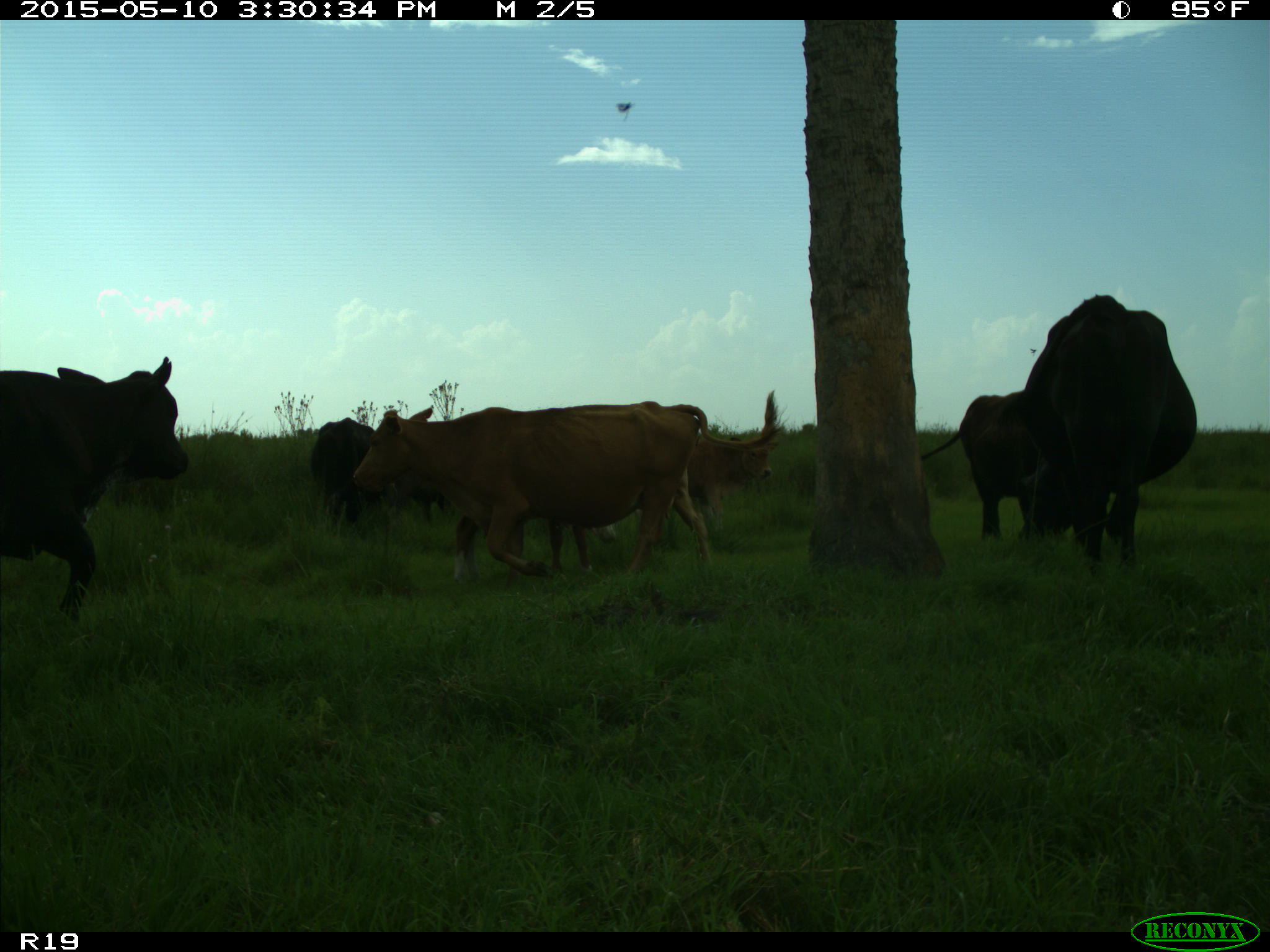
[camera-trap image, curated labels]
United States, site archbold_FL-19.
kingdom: Animalia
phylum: Chordata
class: Mammalia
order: Artiodactyla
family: Bovidae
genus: Bos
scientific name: Bos taurus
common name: domestic cow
Bos taurus (domestic cow).